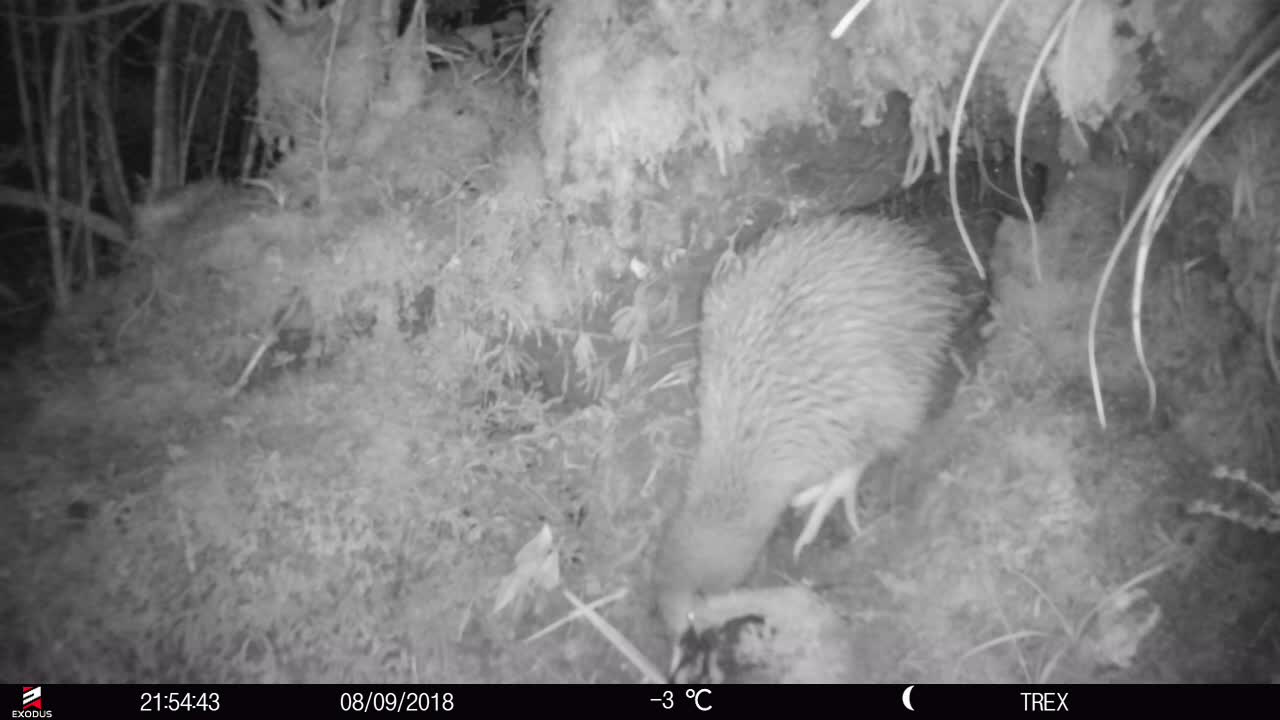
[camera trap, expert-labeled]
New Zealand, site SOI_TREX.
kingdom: Animalia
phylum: Chordata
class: Aves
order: Apterygiformes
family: Apterygidae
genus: Apteryx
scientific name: Apteryx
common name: kiwi